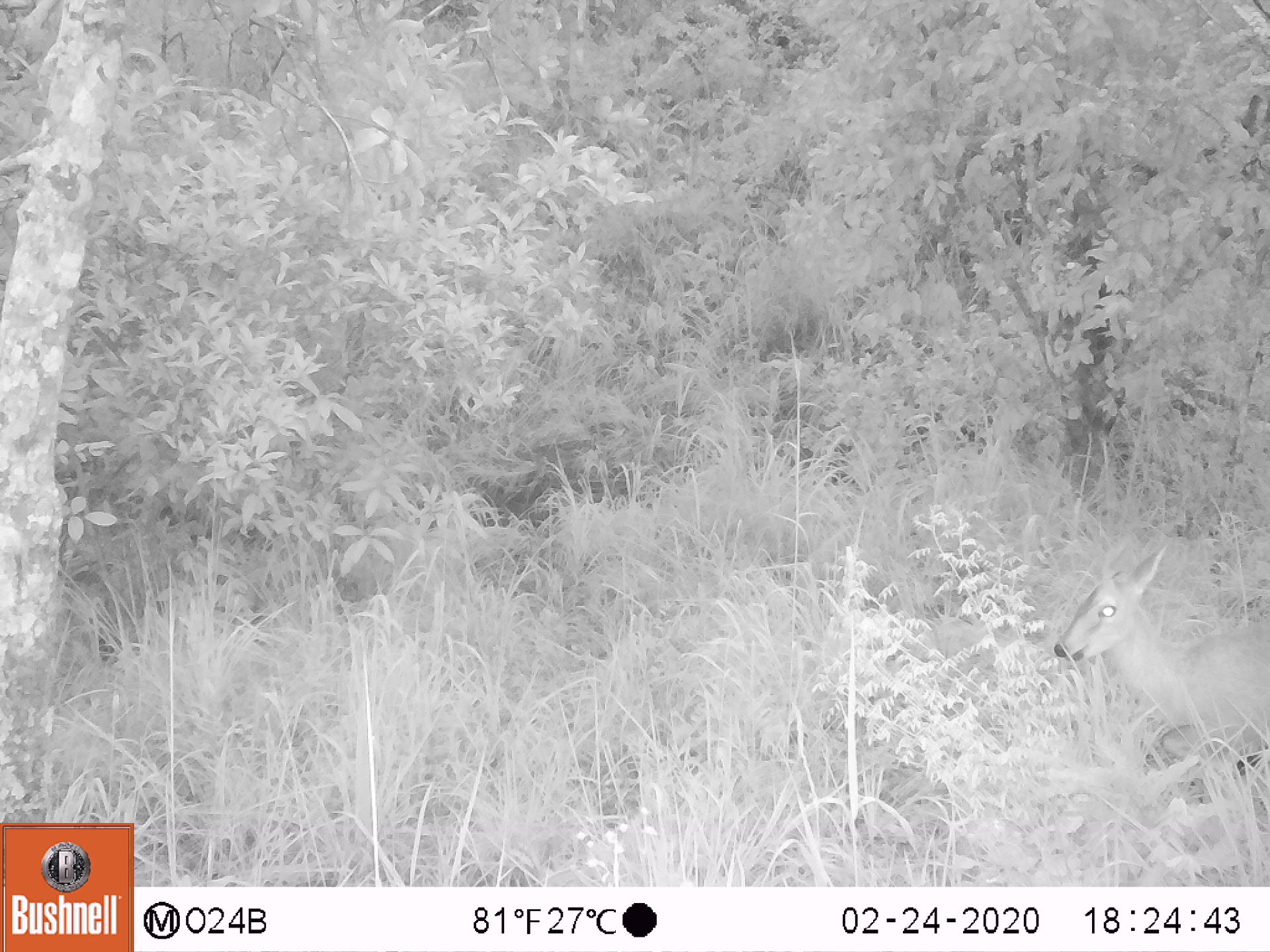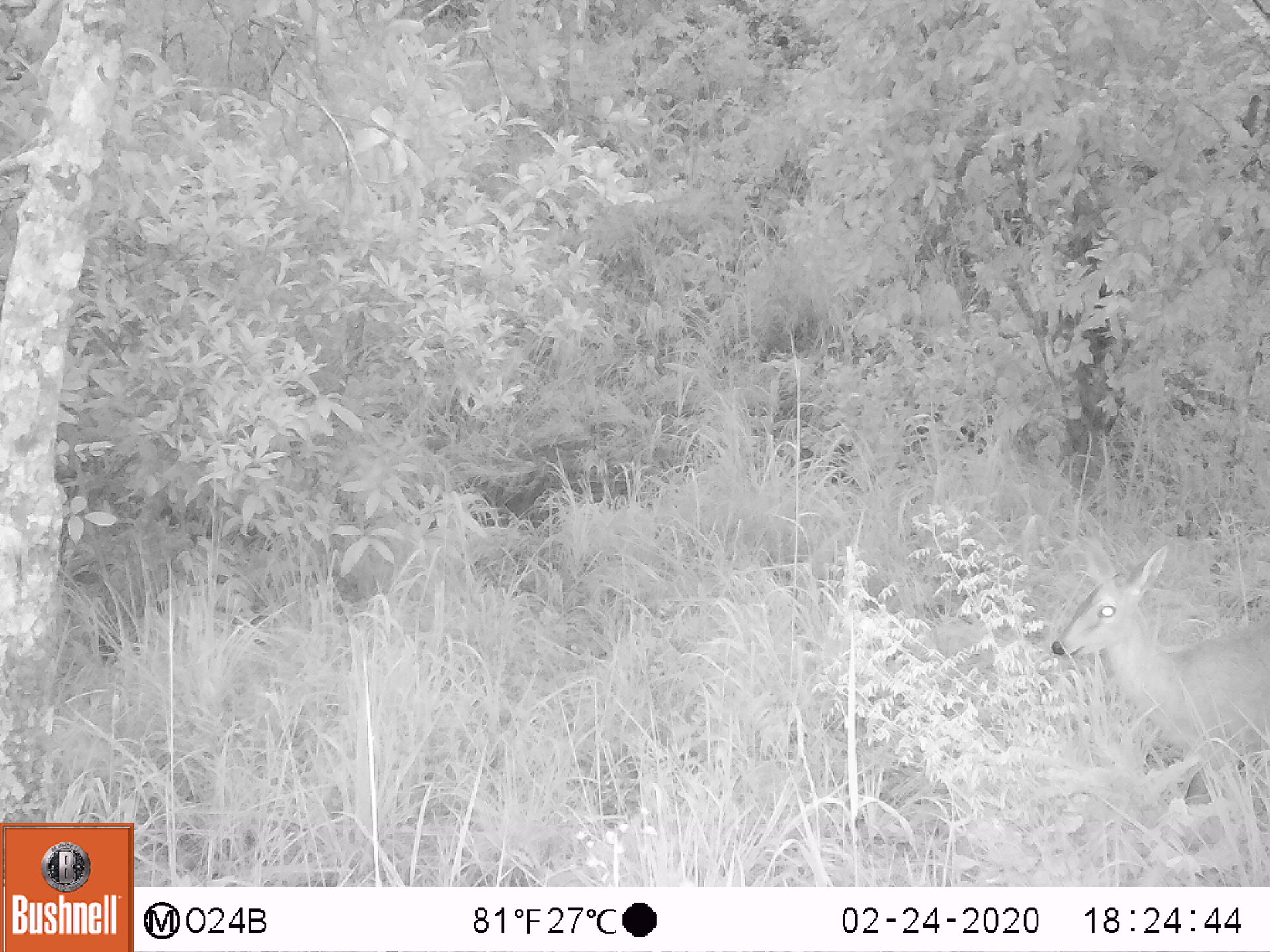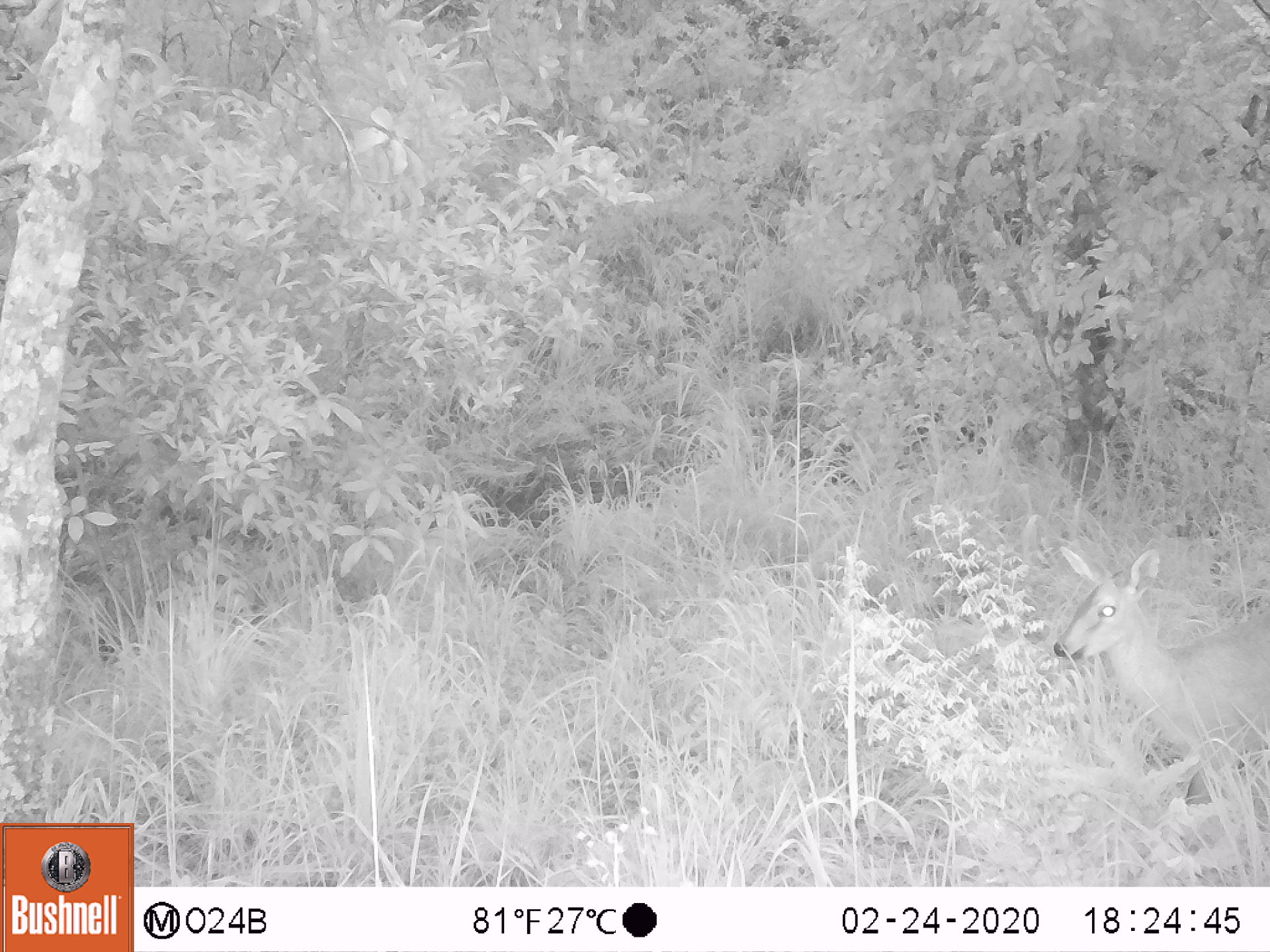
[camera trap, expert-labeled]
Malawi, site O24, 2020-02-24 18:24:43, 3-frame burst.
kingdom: Animalia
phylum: Chordata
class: Mammalia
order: Artiodactyla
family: Bovidae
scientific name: Antilopinae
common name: small antelope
Small antelope (Antilopinae), count 1.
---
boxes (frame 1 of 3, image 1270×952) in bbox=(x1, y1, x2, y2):
small antelope: bbox=(1045, 538, 1269, 807)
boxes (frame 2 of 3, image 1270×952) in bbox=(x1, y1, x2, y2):
small antelope: bbox=(1034, 534, 1267, 798)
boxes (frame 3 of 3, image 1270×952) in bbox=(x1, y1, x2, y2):
small antelope: bbox=(1044, 535, 1269, 790)